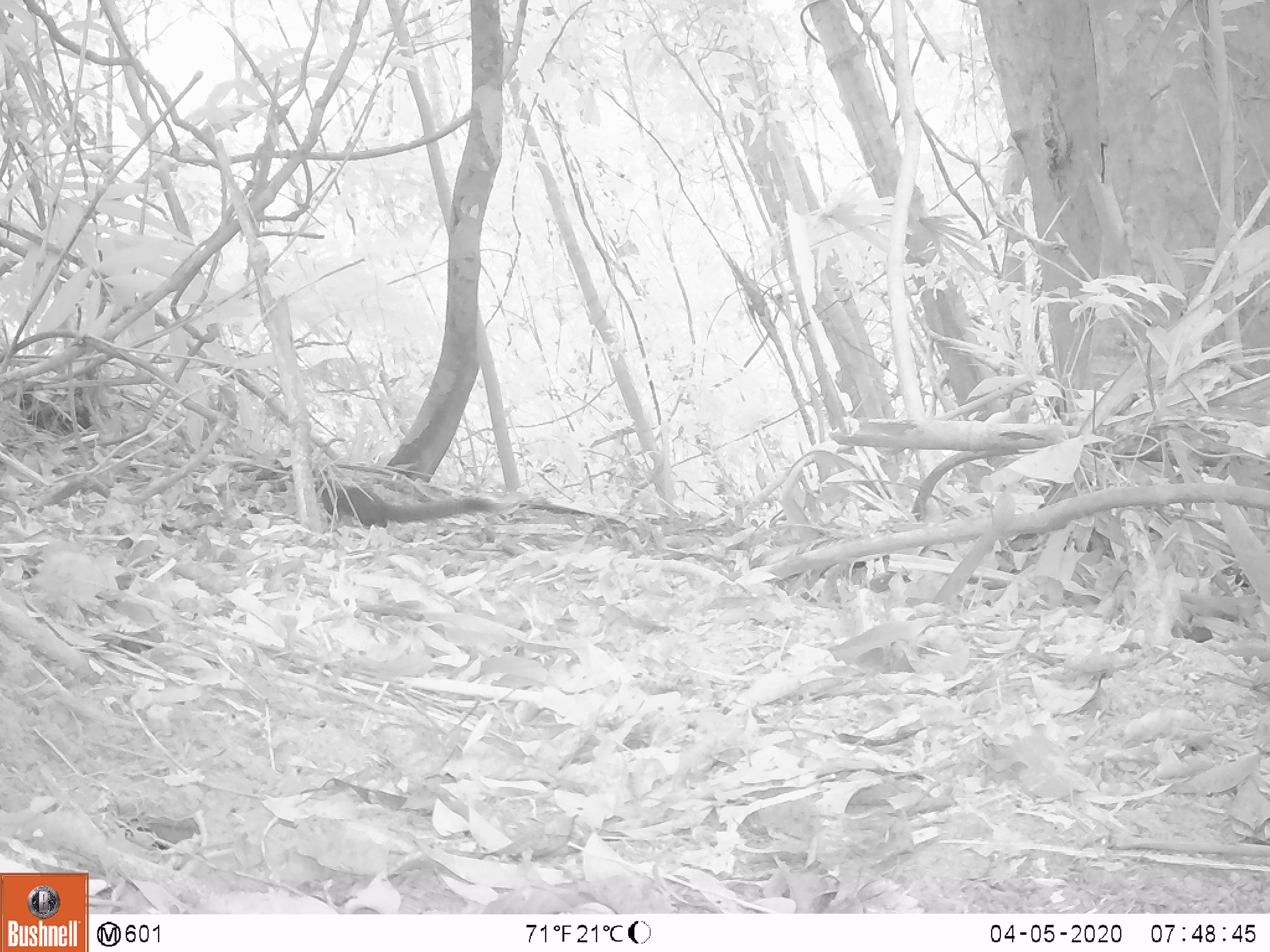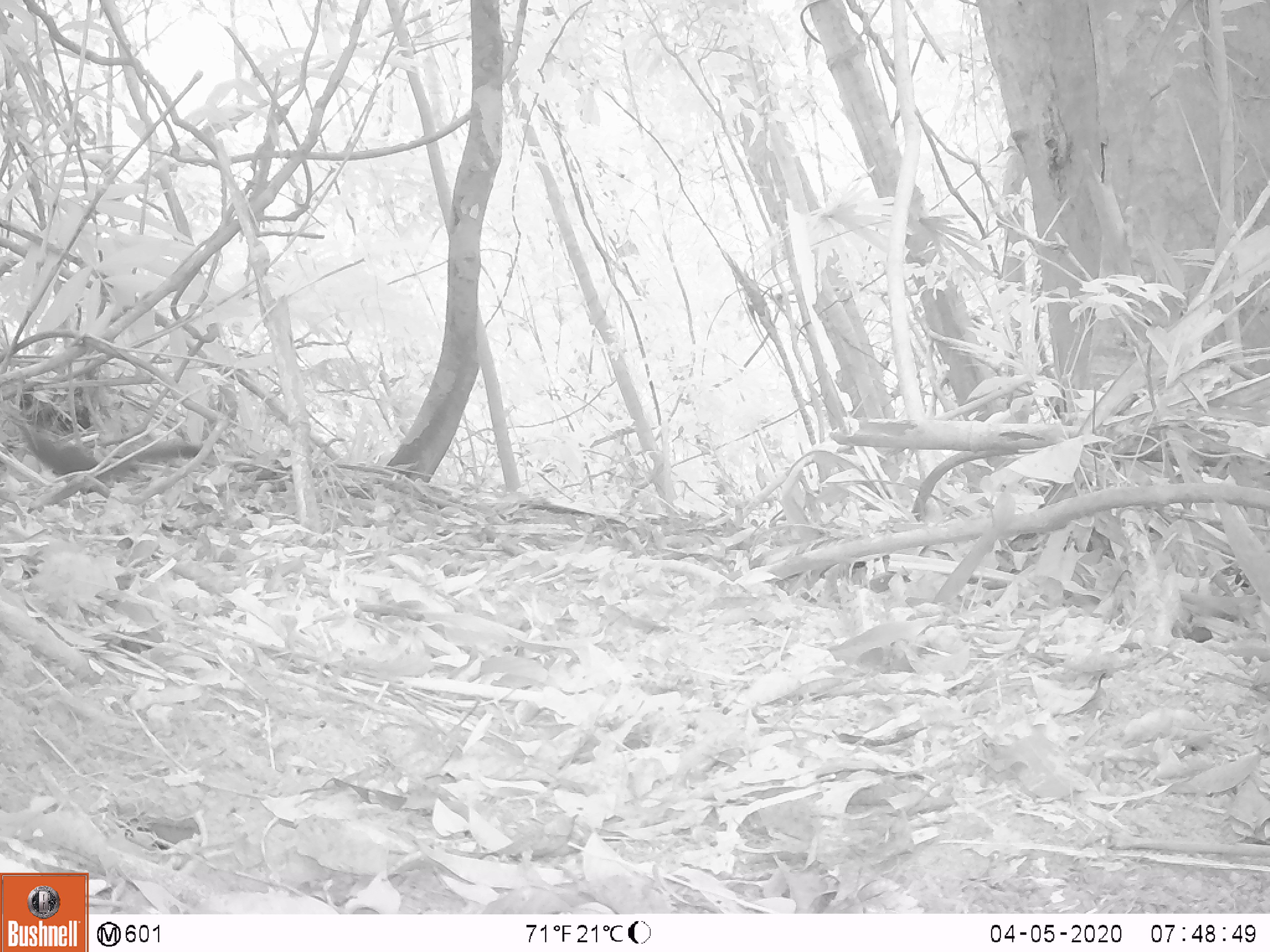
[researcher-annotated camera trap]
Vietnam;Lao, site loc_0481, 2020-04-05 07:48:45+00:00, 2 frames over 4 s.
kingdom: Animalia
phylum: Chordata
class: Mammalia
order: Rodentia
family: Sciuridae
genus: Callosciurus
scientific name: Callosciurus erythraeus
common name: pallas's squirrel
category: pallass squirrel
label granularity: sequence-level